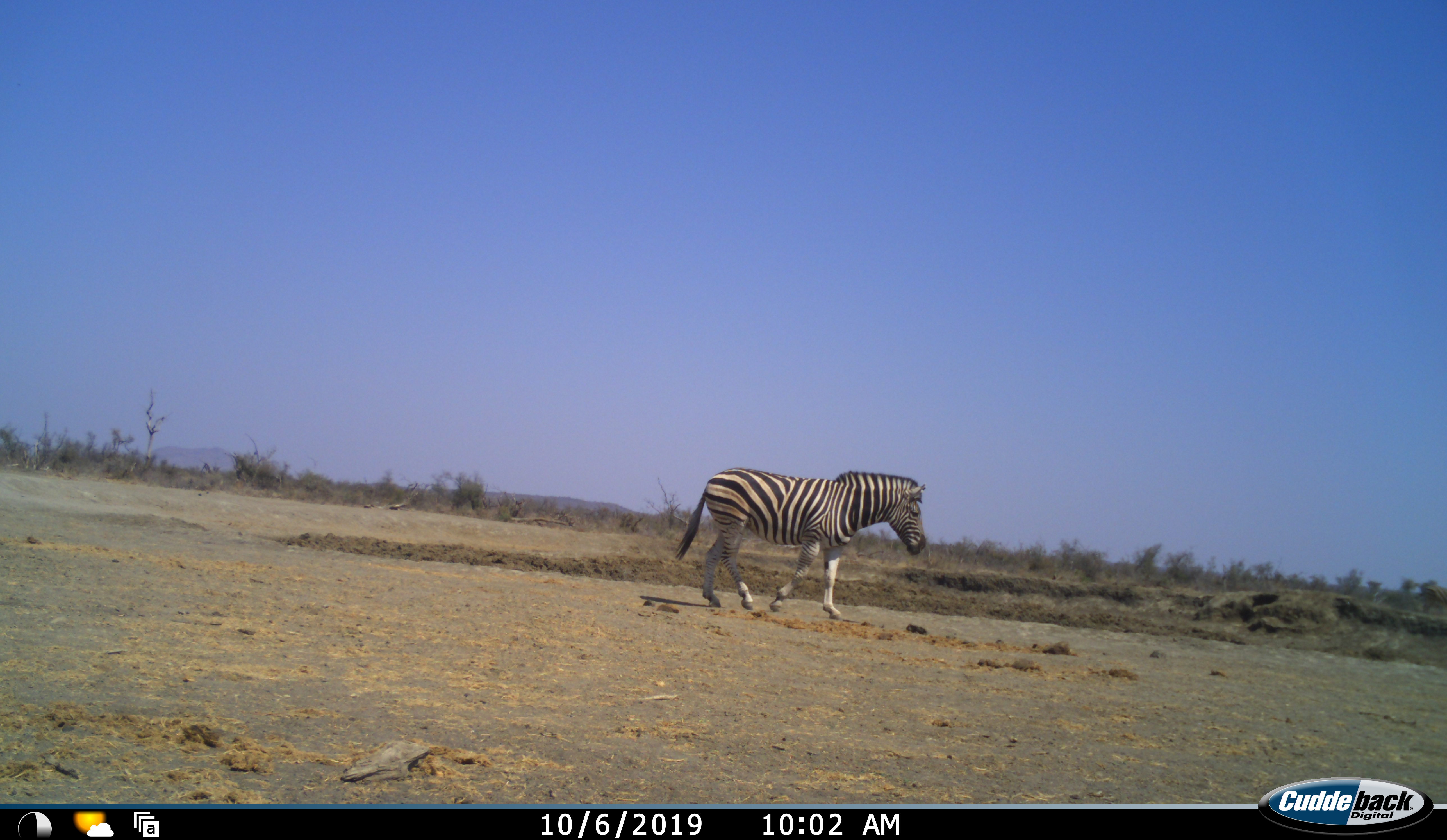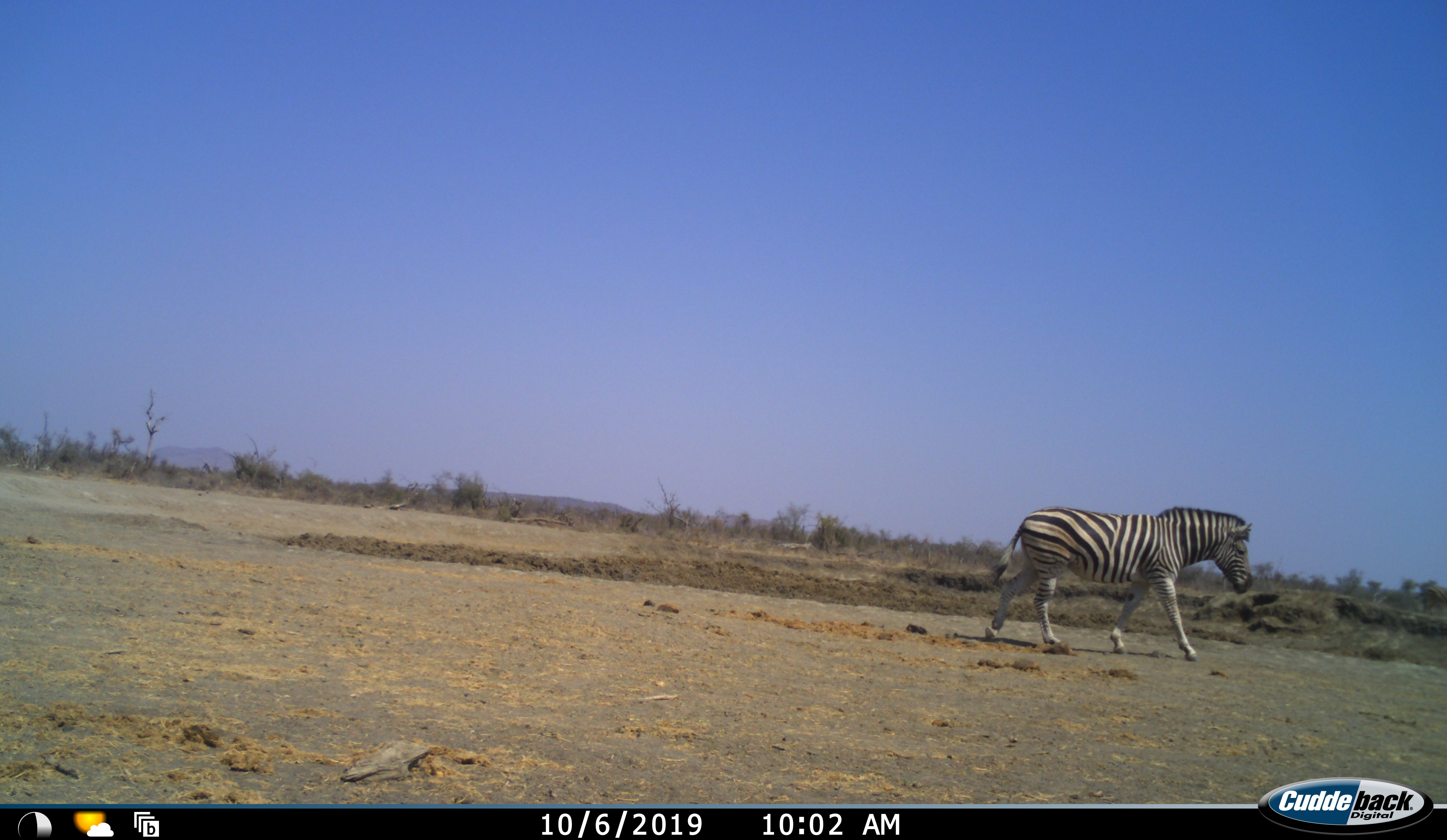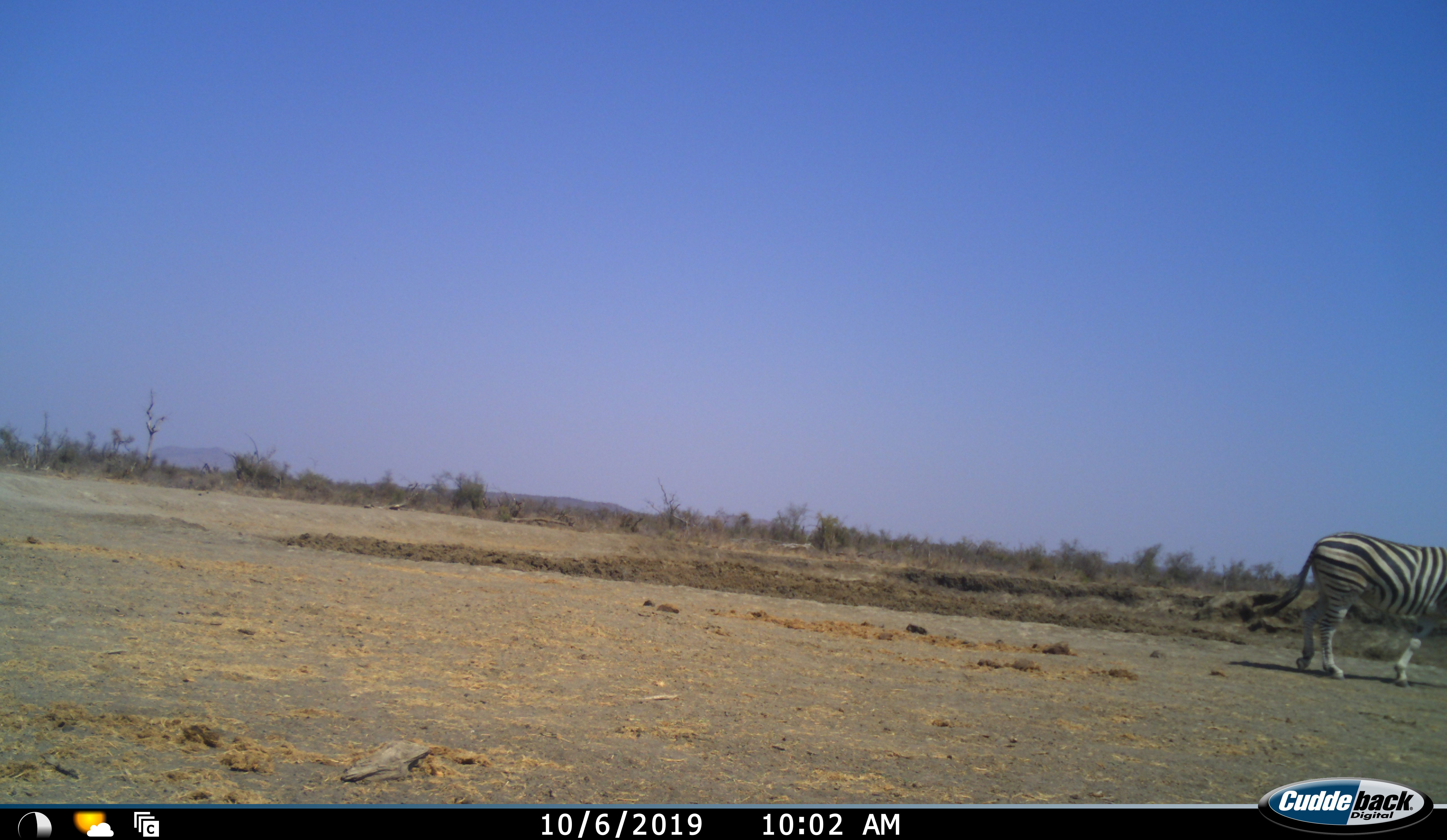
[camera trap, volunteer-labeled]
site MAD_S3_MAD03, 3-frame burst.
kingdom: Animalia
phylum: Chordata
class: Mammalia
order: Perissodactyla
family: Equidae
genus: Equus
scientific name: Equus quagga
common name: plains zebra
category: zebraplains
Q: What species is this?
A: Zebraplains (plains zebra) (Equus quagga).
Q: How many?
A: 1.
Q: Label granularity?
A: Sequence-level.